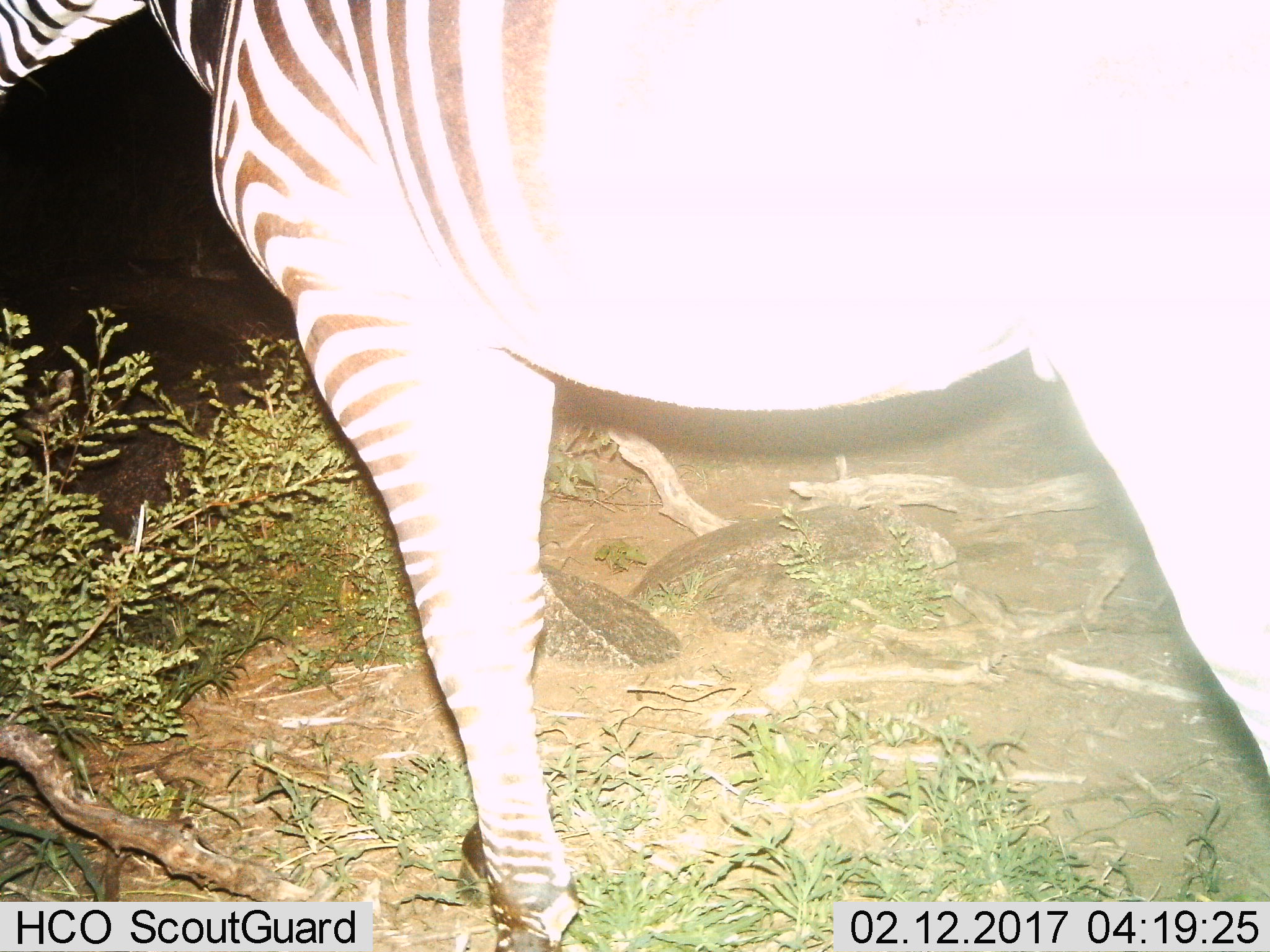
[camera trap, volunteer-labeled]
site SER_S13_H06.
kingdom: Animalia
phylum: Chordata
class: Mammalia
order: Perissodactyla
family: Equidae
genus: Equus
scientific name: Equus quagga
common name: plains zebra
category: zebraplains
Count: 1.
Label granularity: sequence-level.